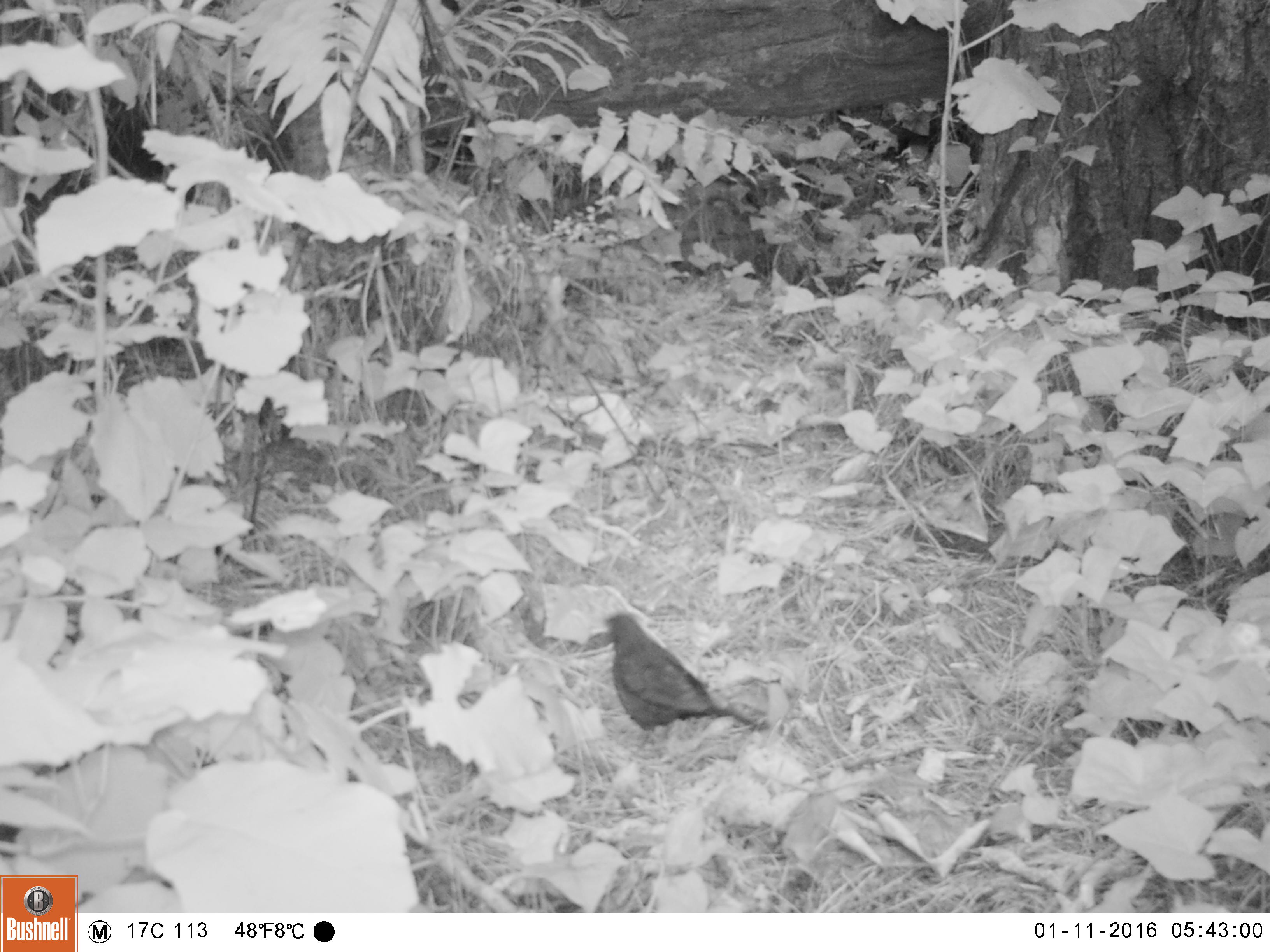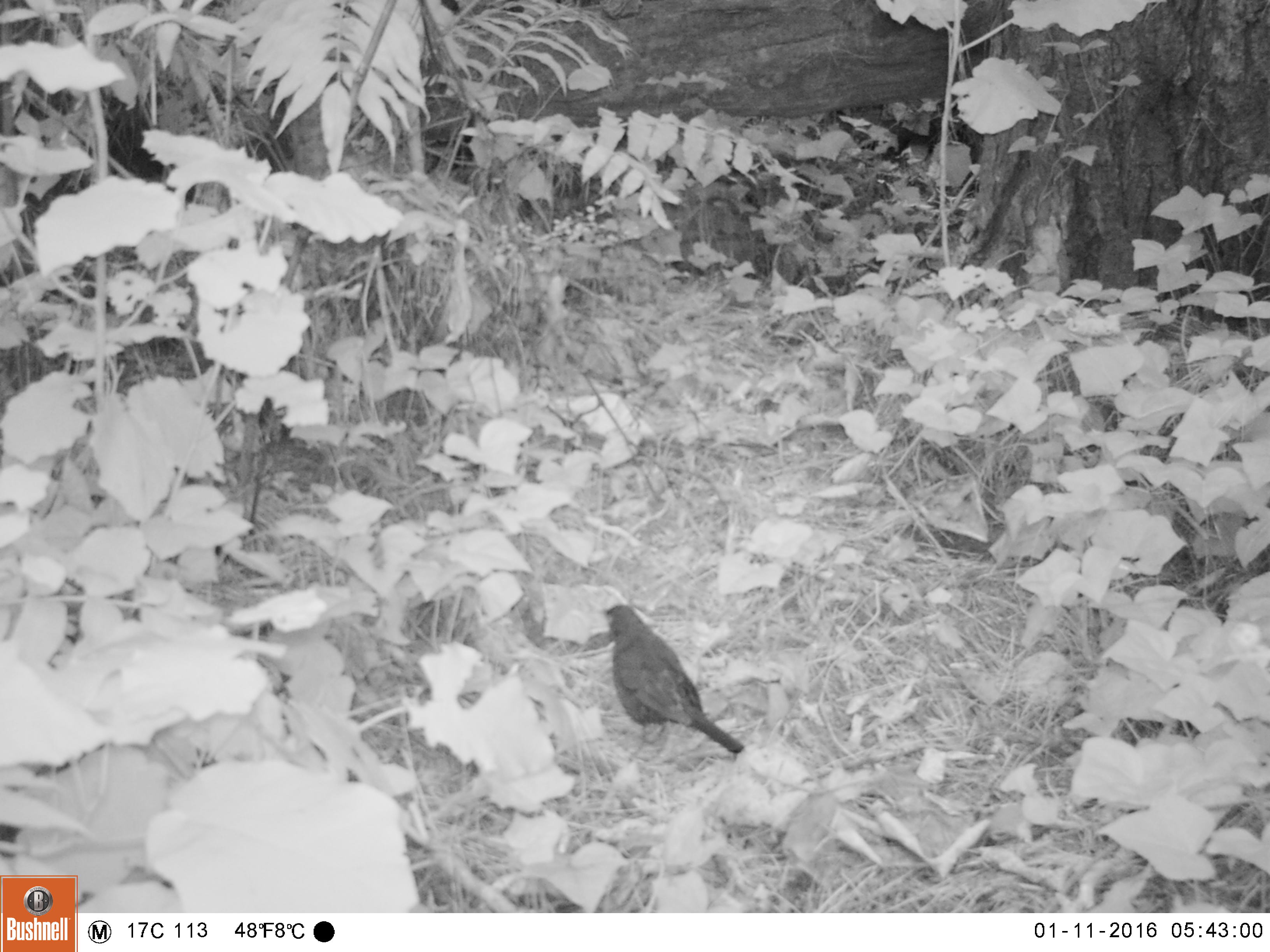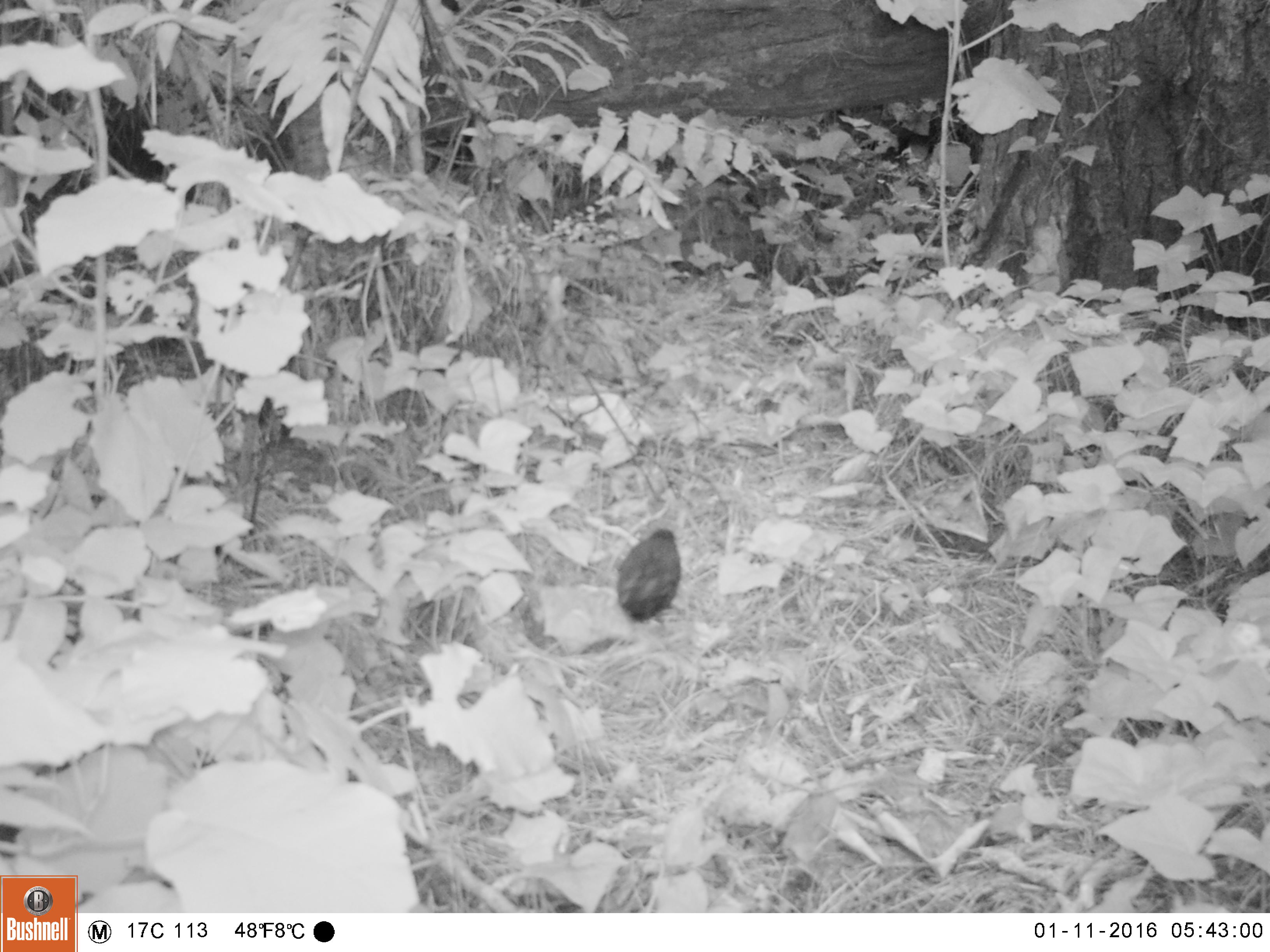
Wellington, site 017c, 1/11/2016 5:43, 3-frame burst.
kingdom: Animalia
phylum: Chordata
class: Aves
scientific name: Aves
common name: bird